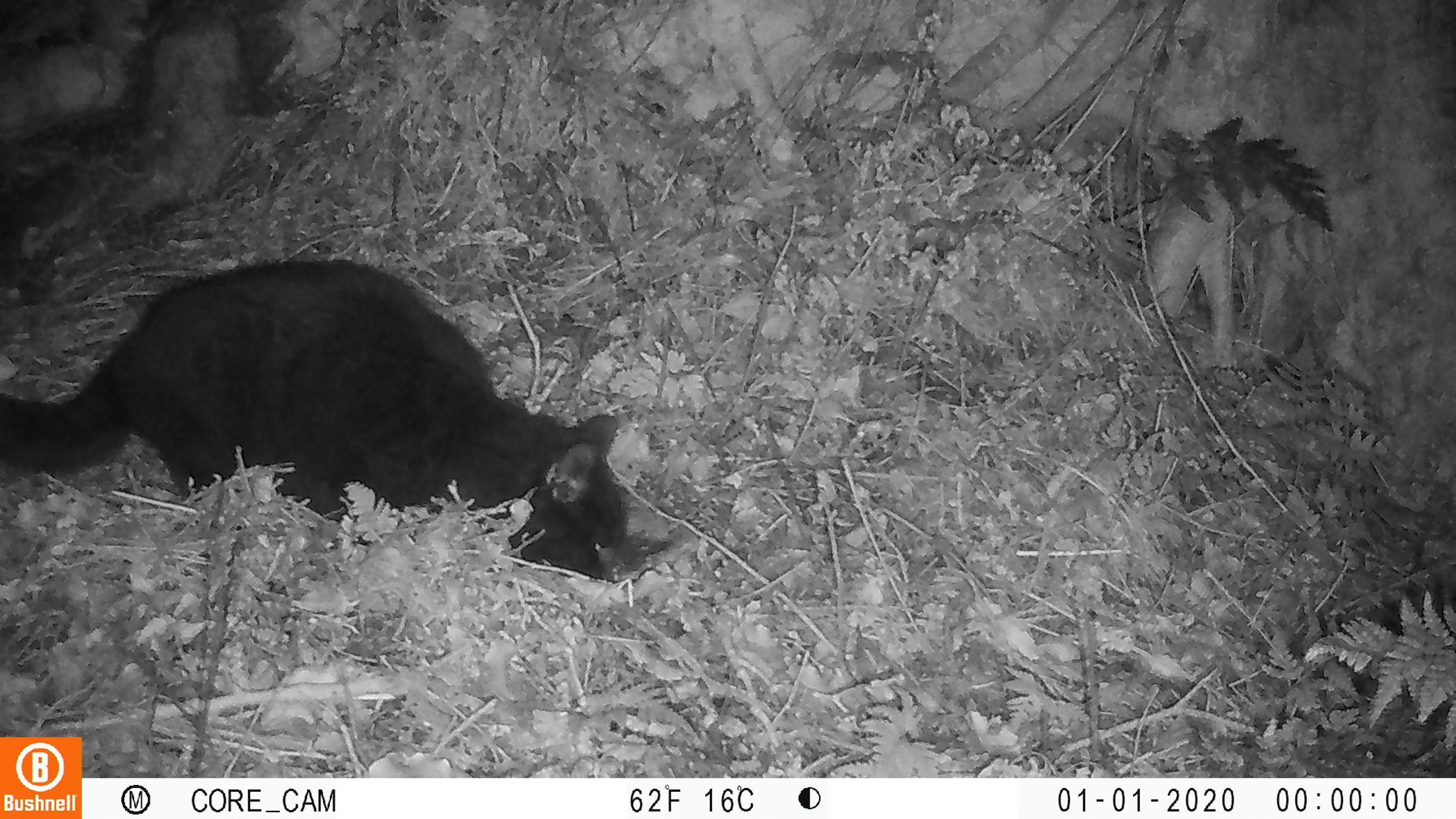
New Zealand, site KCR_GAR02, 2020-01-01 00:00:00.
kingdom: Animalia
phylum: Chordata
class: Mammalia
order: Carnivora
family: Felidae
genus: Felis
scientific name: Felis catus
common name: domestic cat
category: cat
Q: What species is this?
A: Cat (domestic cat) (Felis catus).